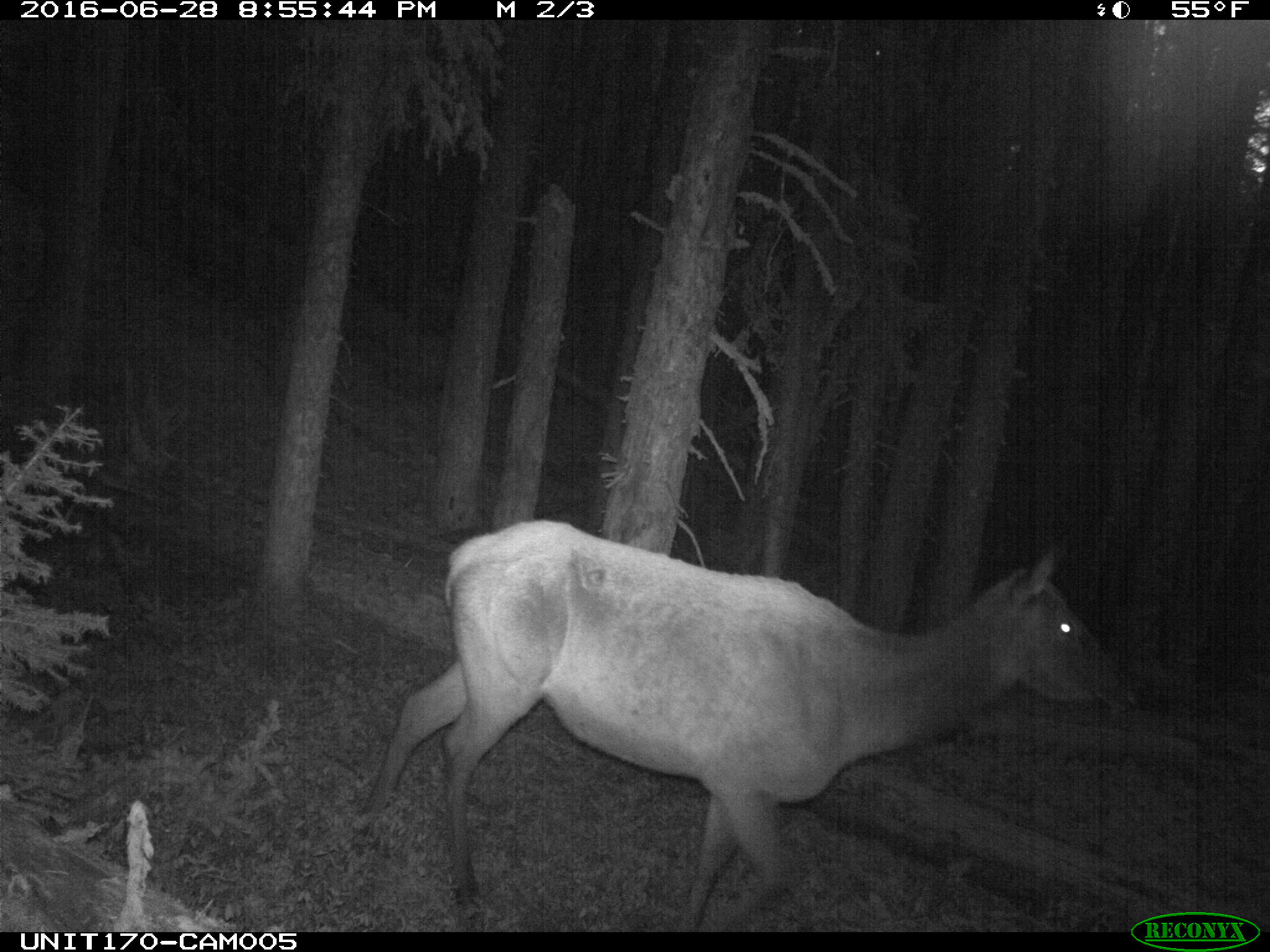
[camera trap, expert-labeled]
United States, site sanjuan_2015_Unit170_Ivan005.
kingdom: Animalia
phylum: Chordata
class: Mammalia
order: Artiodactyla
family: Cervidae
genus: Cervus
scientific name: Cervus elaphus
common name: red deer